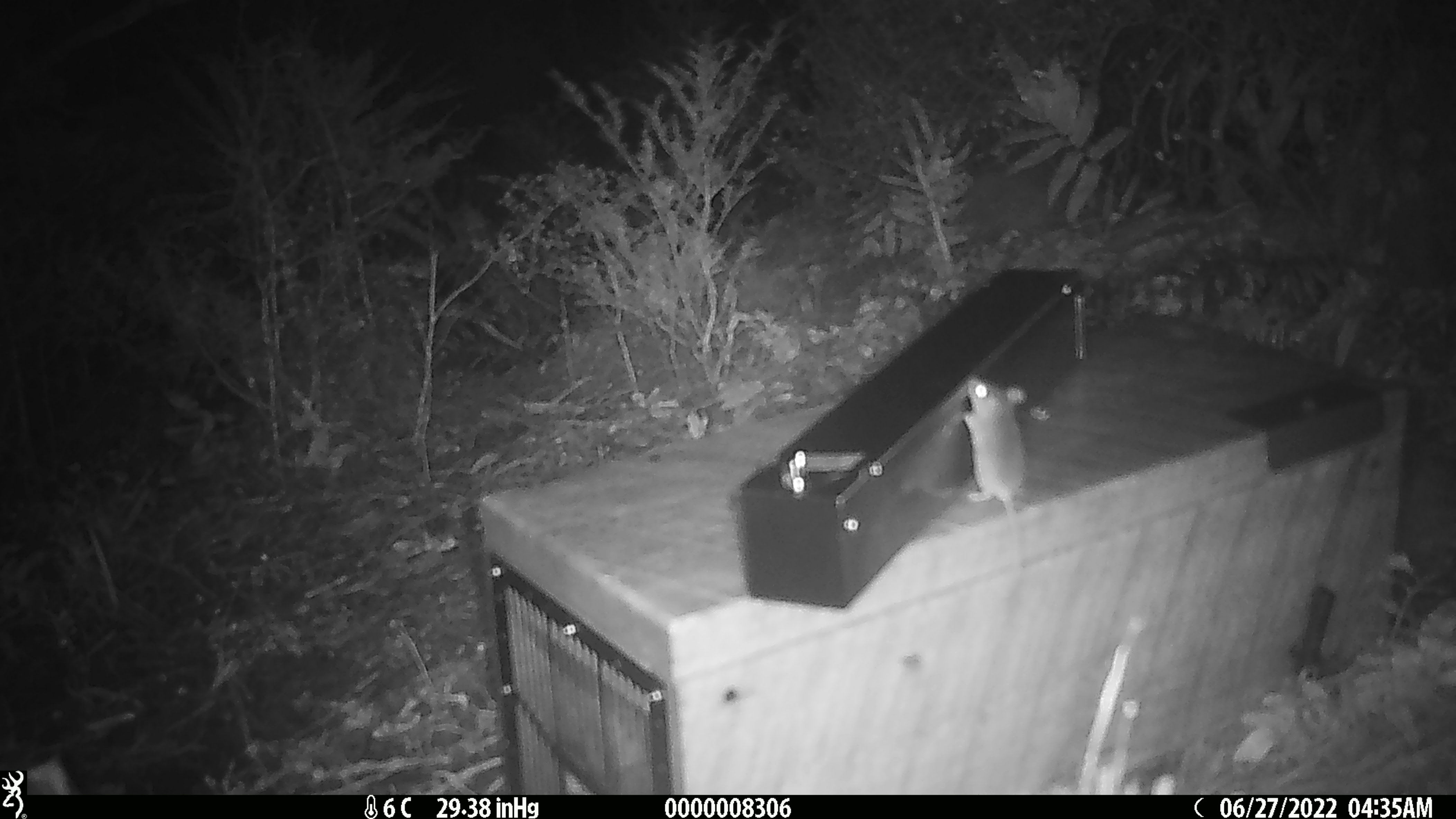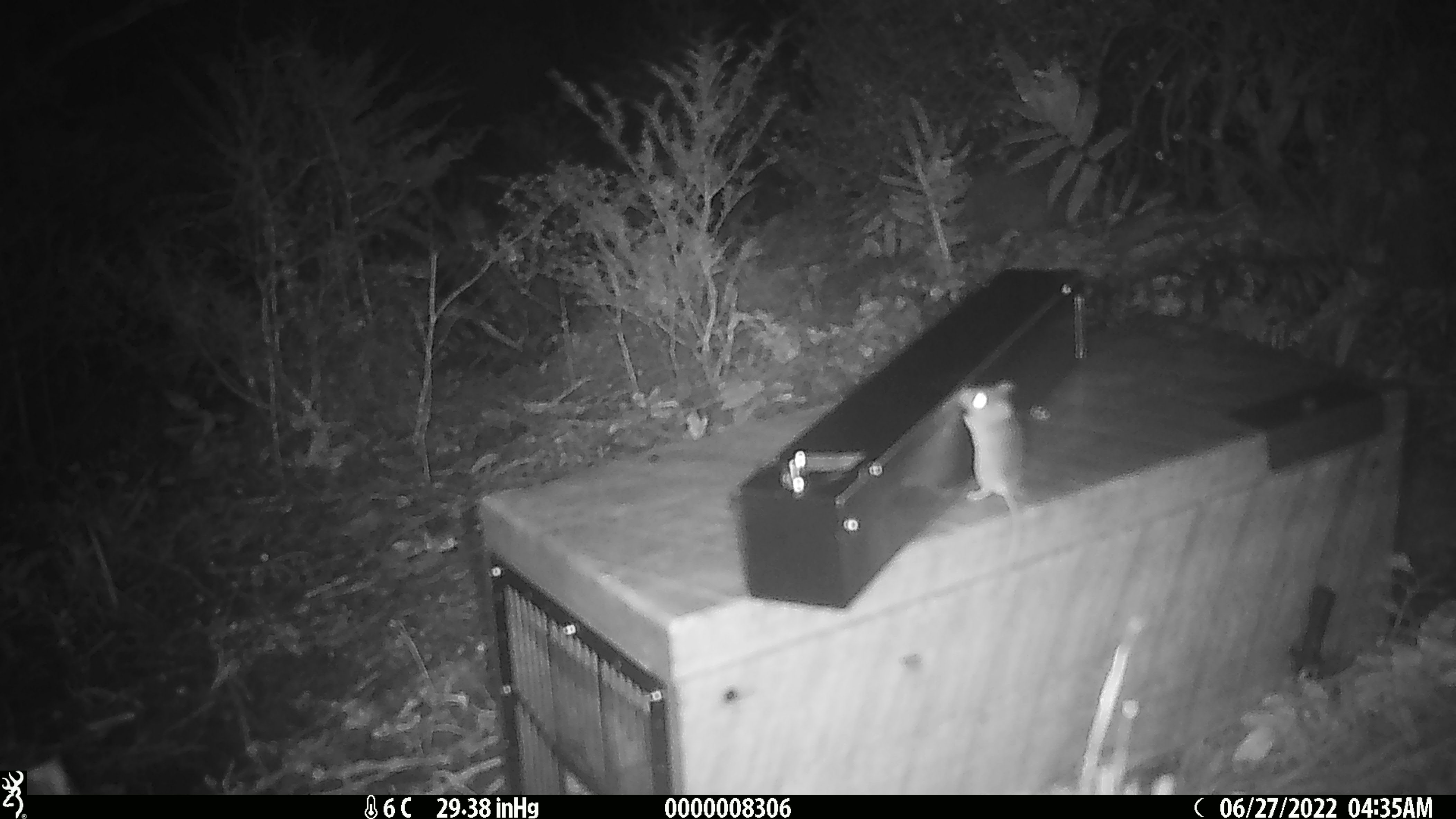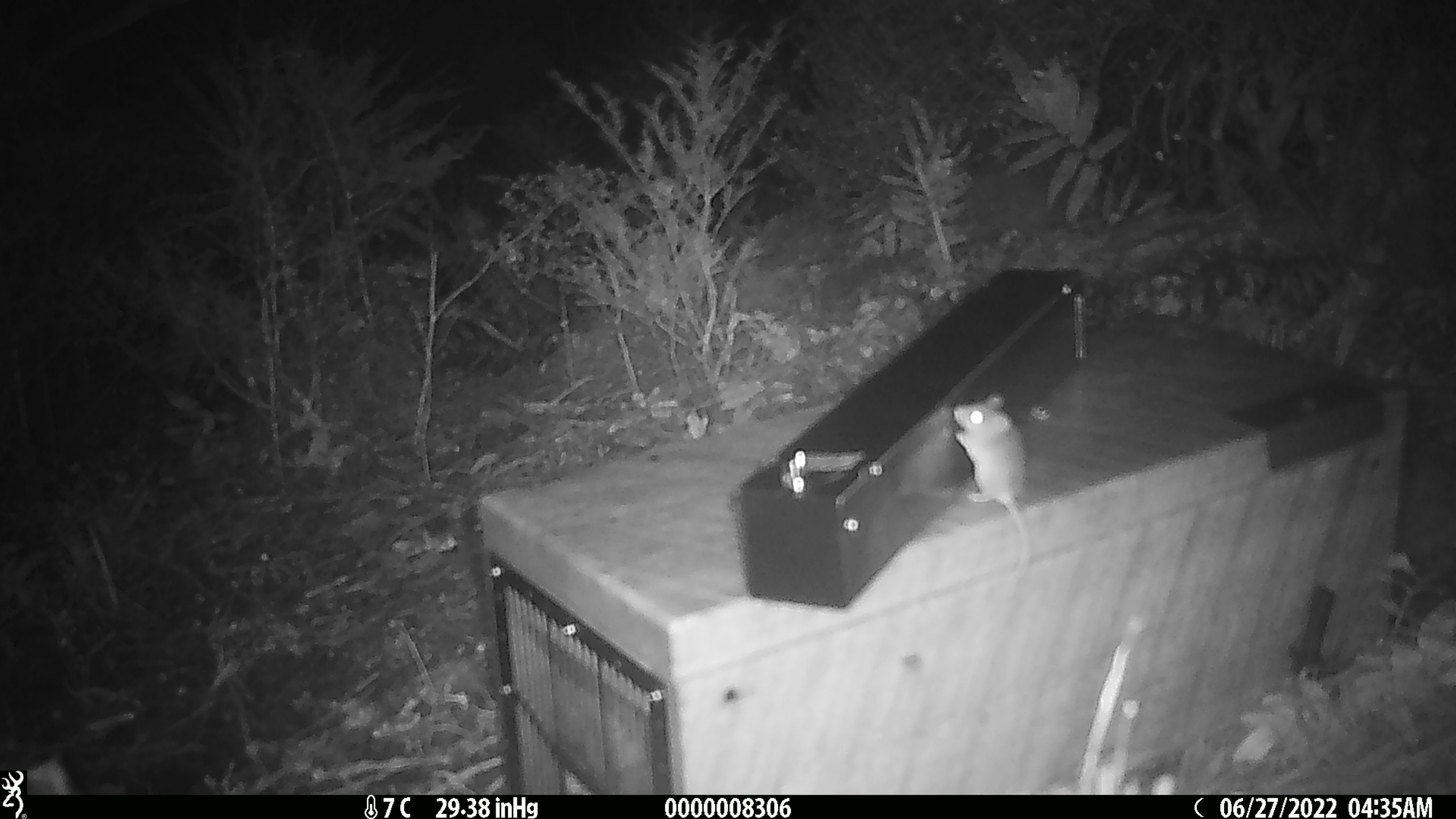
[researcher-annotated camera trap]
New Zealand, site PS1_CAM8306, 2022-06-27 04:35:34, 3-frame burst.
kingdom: Animalia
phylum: Chordata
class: Mammalia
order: Rodentia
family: Muridae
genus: Mus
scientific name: Mus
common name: mouse